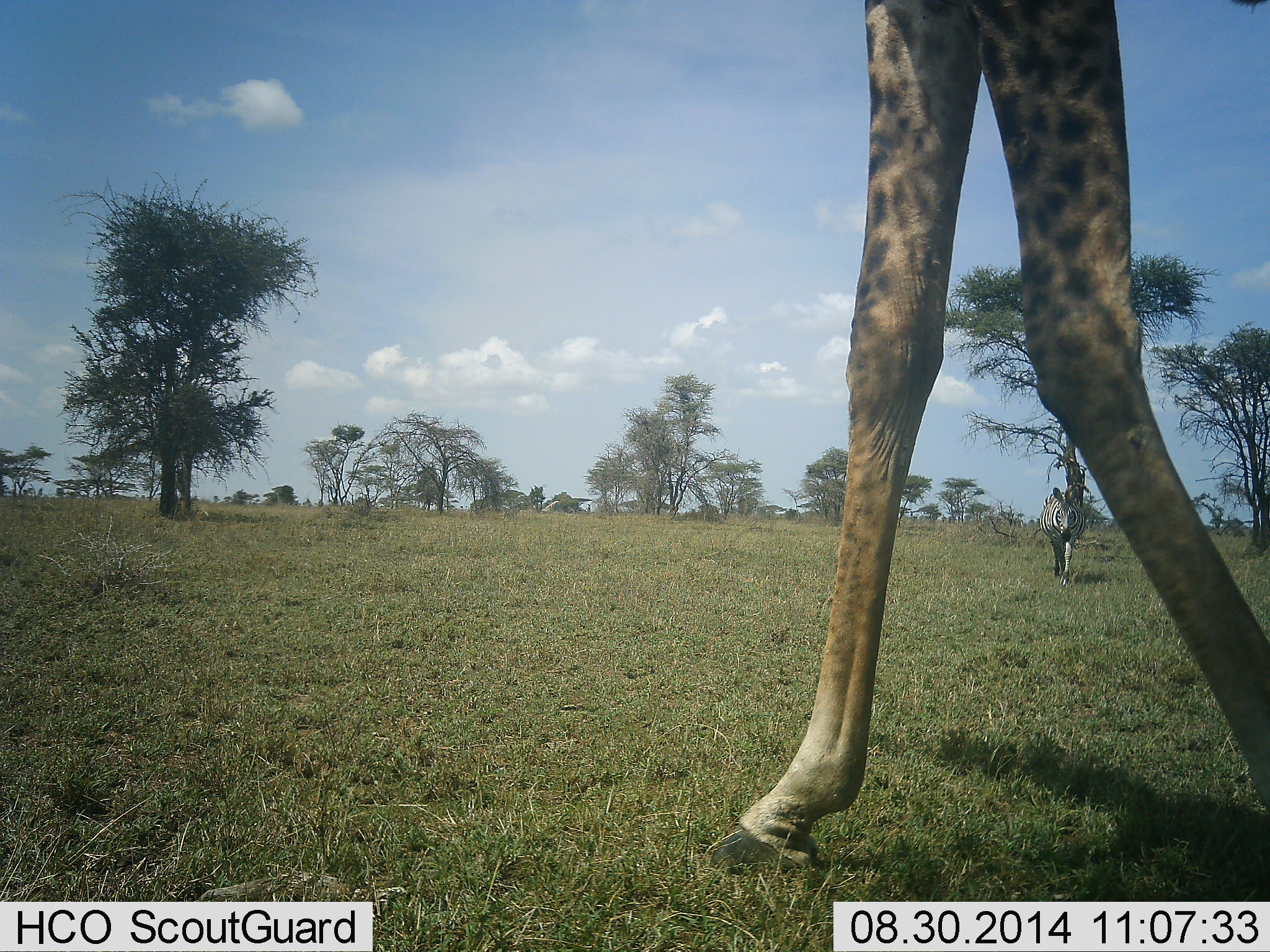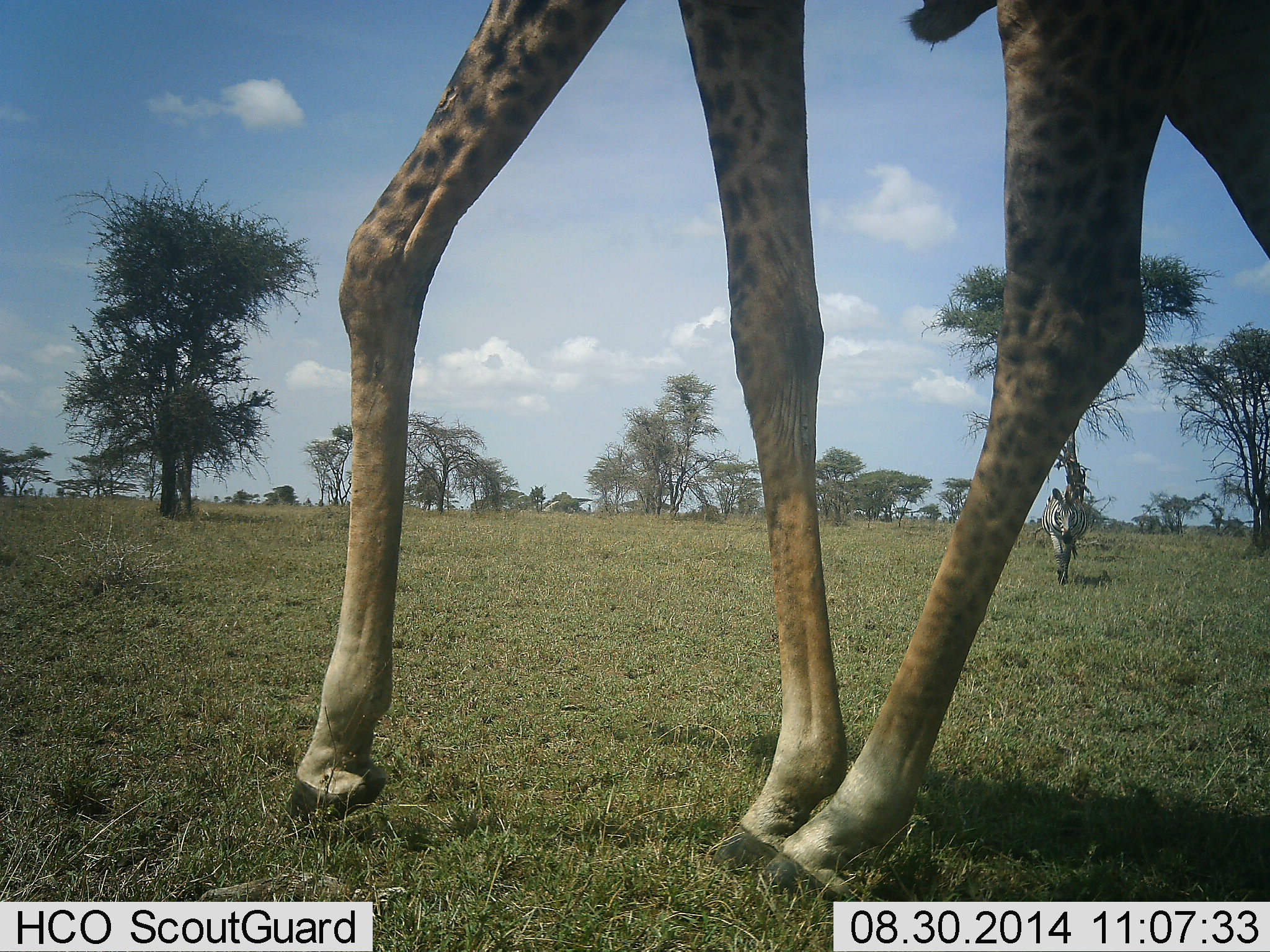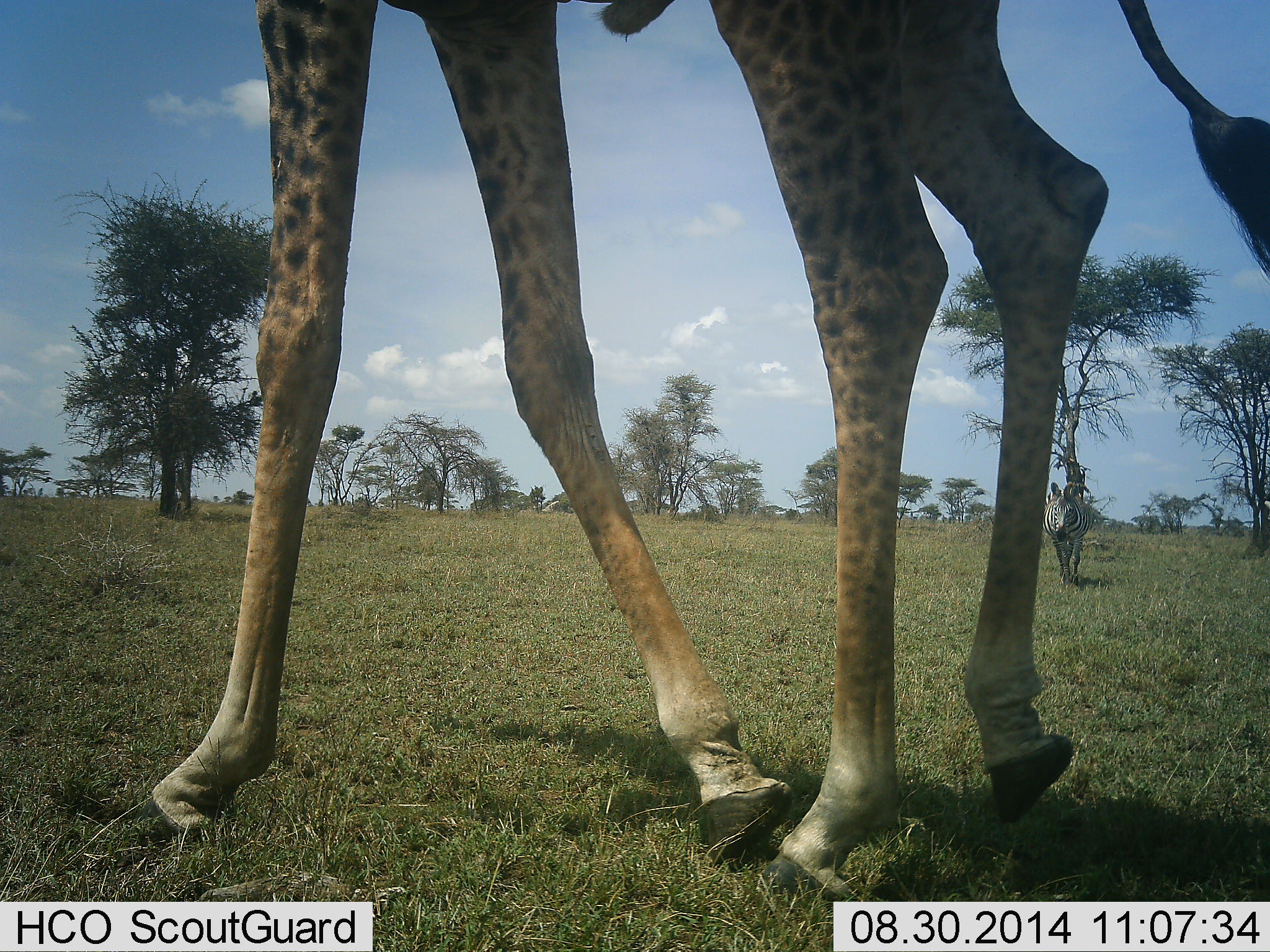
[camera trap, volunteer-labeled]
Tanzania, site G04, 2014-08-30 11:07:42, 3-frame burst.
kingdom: Animalia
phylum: Chordata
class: Mammalia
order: Artiodactyla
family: Giraffidae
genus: Giraffa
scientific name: Giraffa camelopardalis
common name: giraffe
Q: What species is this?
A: Giraffe (Giraffa camelopardalis).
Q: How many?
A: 1.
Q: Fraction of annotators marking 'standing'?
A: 12%.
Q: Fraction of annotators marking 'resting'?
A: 0%.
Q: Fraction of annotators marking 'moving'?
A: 94%.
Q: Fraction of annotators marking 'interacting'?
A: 0%.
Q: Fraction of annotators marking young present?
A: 0%.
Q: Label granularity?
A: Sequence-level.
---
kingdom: Animalia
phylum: Chordata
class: Mammalia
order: Perissodactyla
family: Equidae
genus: Equus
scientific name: Equus quagga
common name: plains zebra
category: zebra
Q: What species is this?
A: Zebra (plains zebra) (Equus quagga).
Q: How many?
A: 1.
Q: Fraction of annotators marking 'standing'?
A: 10%.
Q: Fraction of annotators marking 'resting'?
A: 0%.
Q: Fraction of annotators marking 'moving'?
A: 100%.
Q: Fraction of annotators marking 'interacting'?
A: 0%.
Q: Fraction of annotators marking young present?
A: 0%.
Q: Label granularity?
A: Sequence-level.